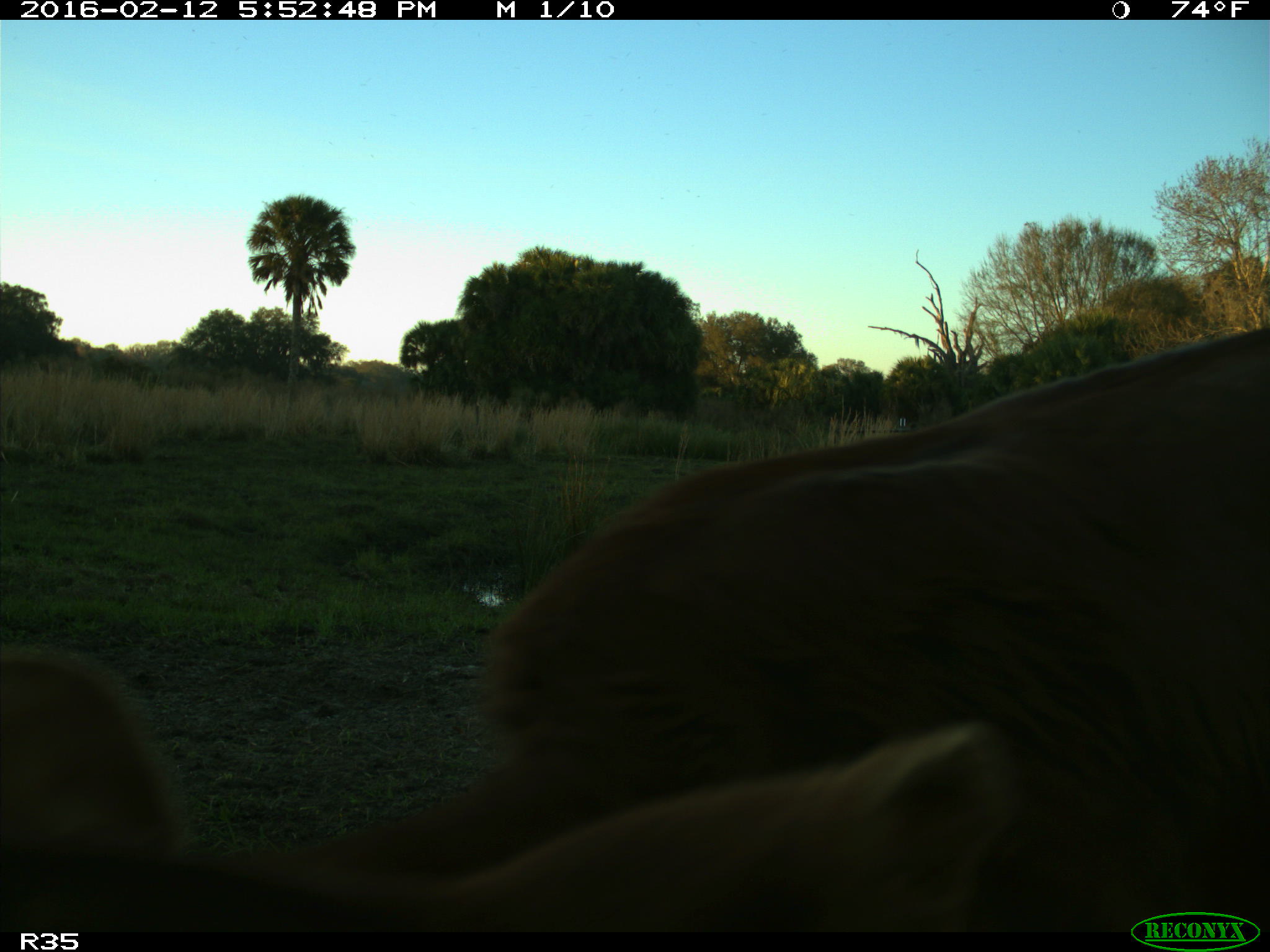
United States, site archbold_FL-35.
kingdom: Animalia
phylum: Chordata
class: Mammalia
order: Artiodactyla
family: Bovidae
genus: Bos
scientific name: Bos taurus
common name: domestic cow